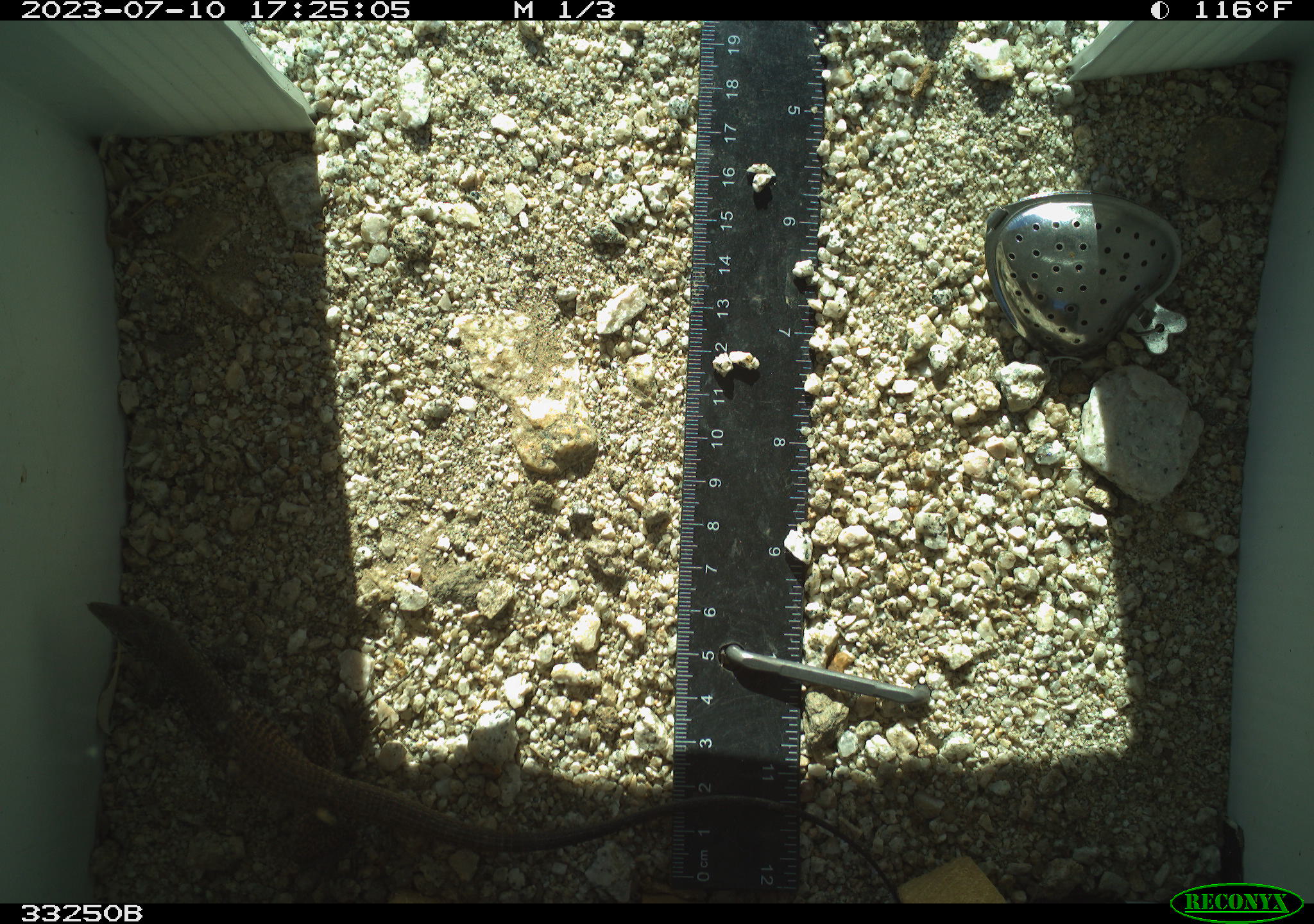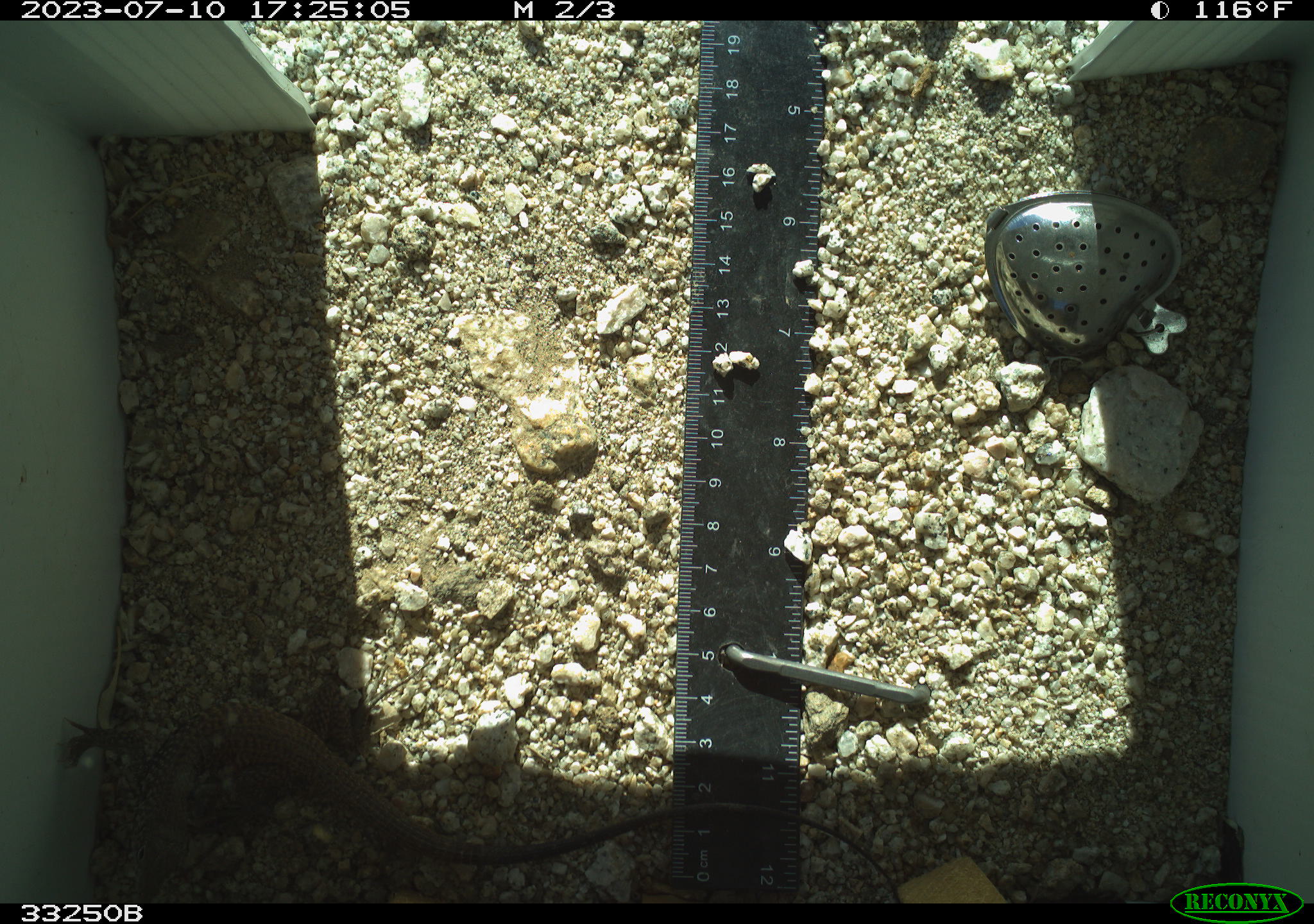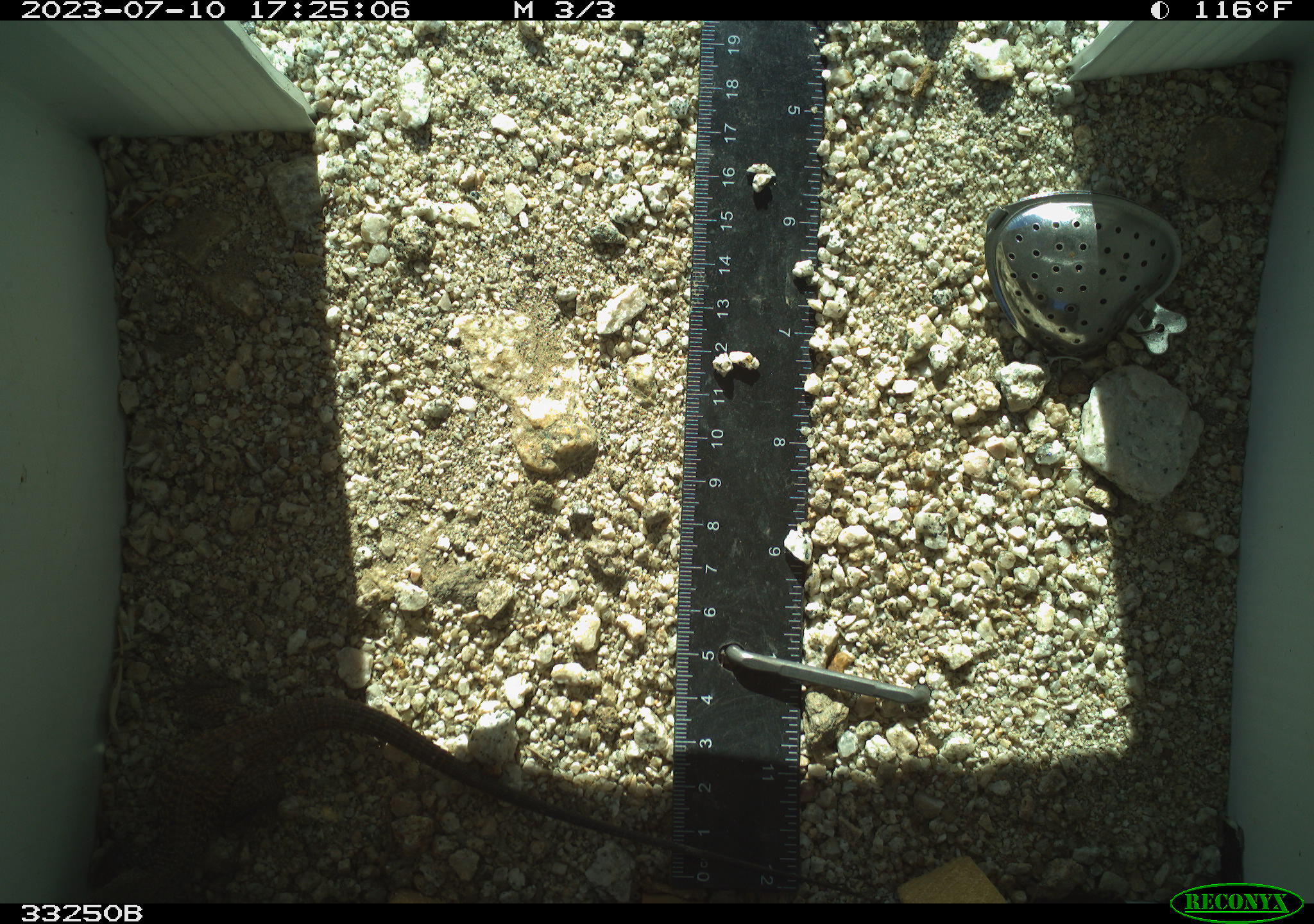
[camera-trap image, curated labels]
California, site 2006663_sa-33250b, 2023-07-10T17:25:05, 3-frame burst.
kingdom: Animalia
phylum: Chordata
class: Reptilia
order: Squamata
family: Teiidae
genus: Aspidoscelis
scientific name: Aspidoscelis tigris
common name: western whiptail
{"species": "western whiptail (Aspidoscelis tigris)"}